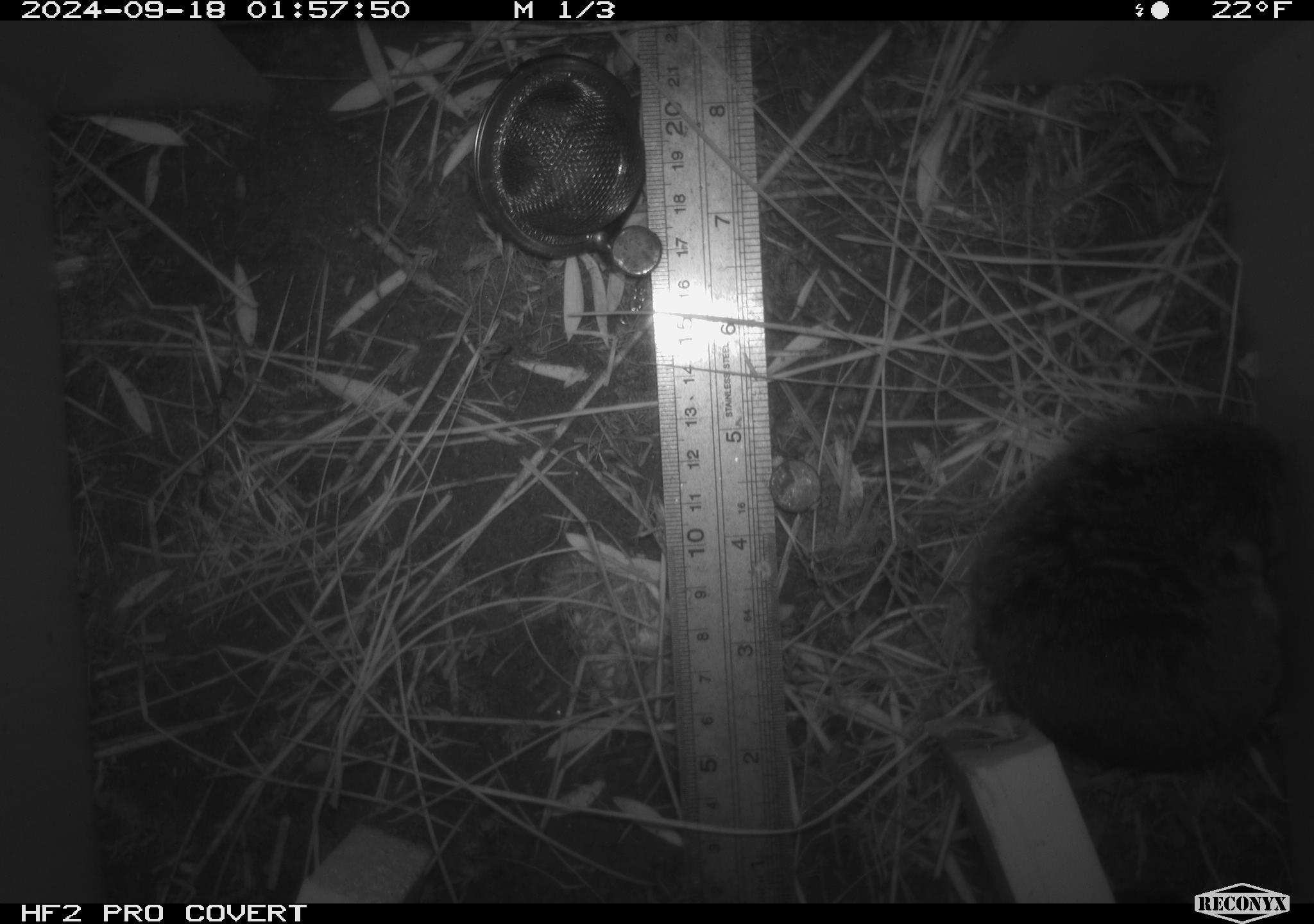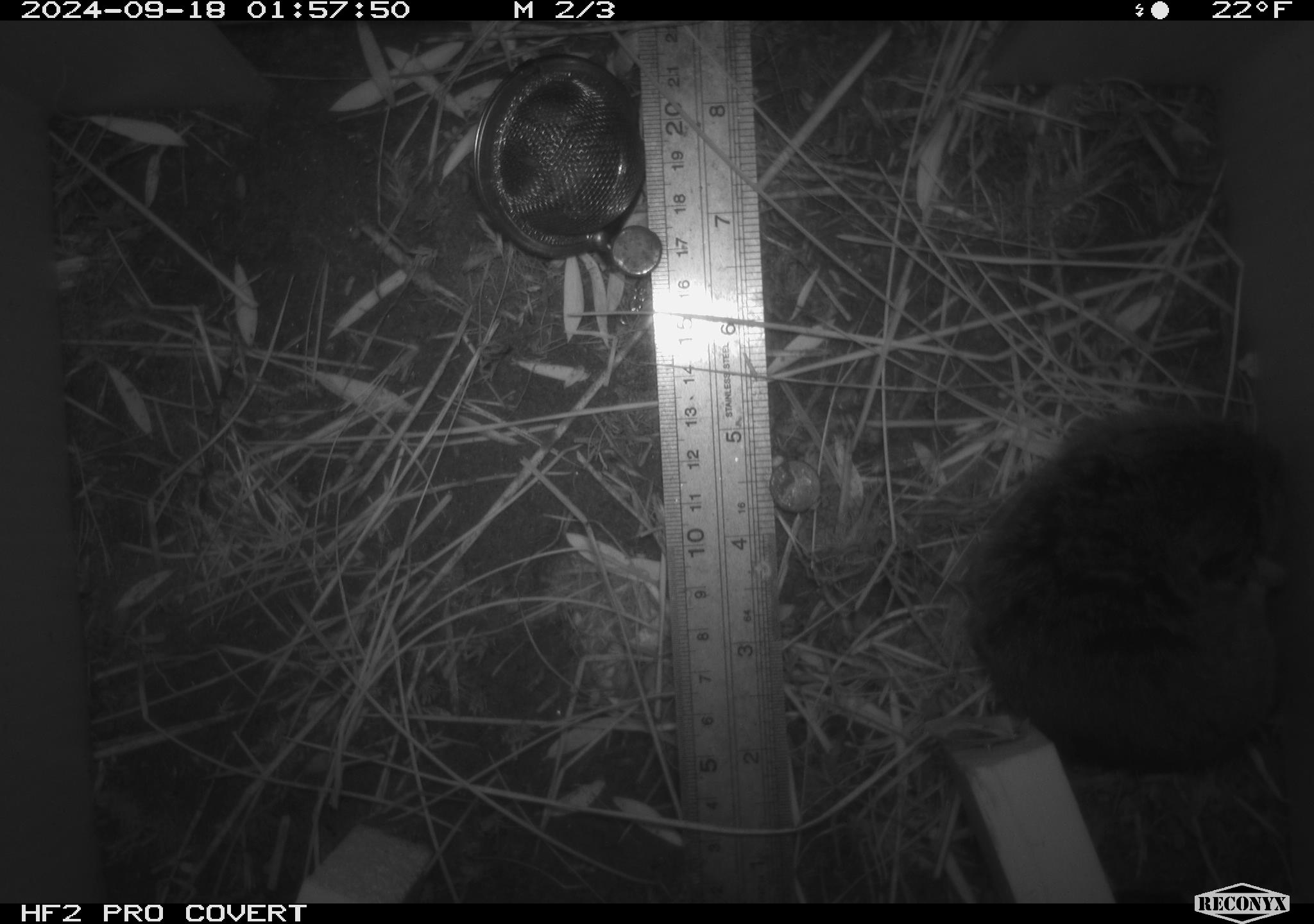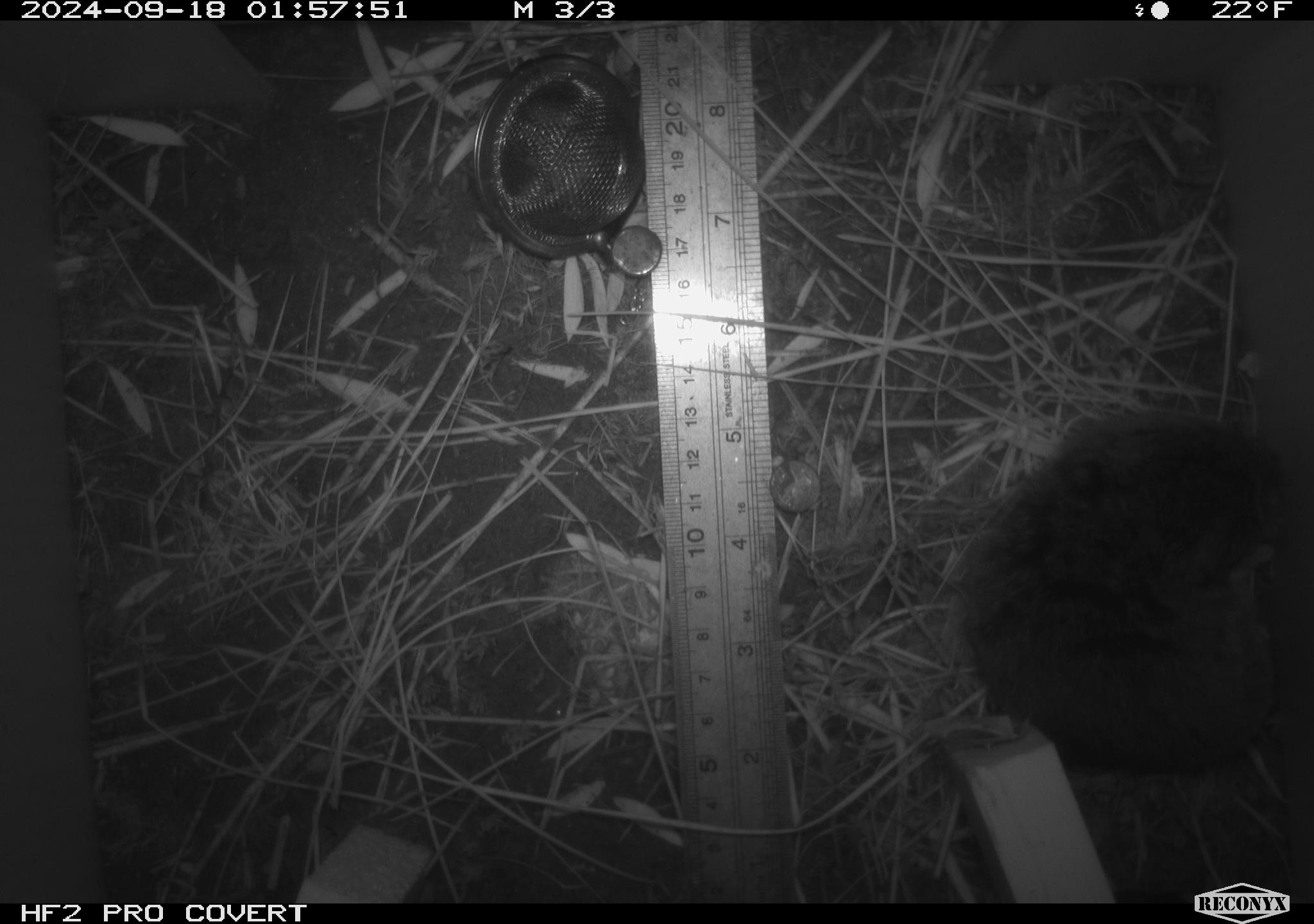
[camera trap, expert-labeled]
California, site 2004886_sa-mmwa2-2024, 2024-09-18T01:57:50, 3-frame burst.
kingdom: Animalia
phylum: Chordata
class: Mammalia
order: Rodentia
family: Cricetidae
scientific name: Arvicolinae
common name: voles, lemmings, and muskrats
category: arvicolinae subfamily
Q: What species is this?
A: Arvicolinae subfamily (voles, lemmings, and muskrats) (Arvicolinae).